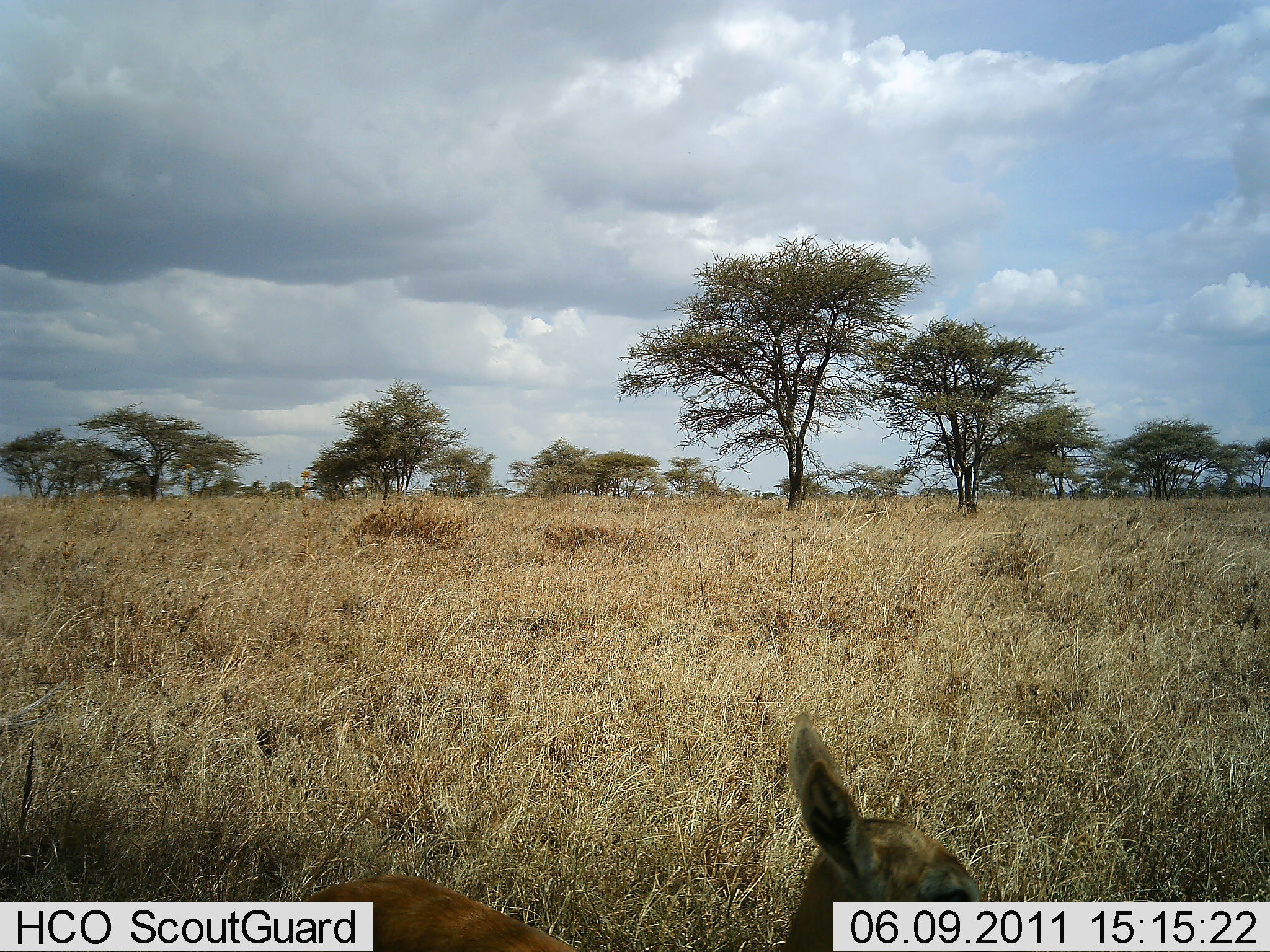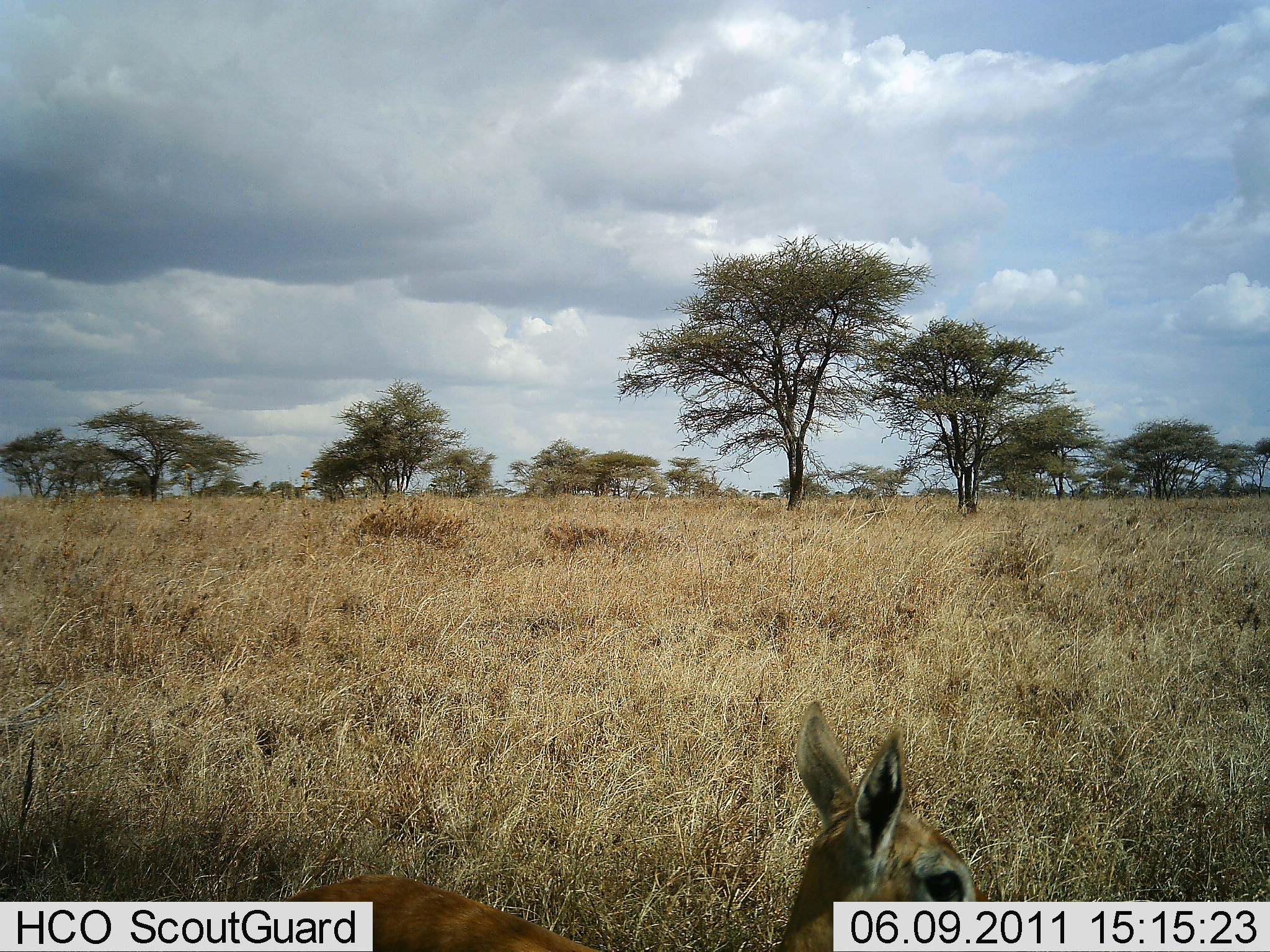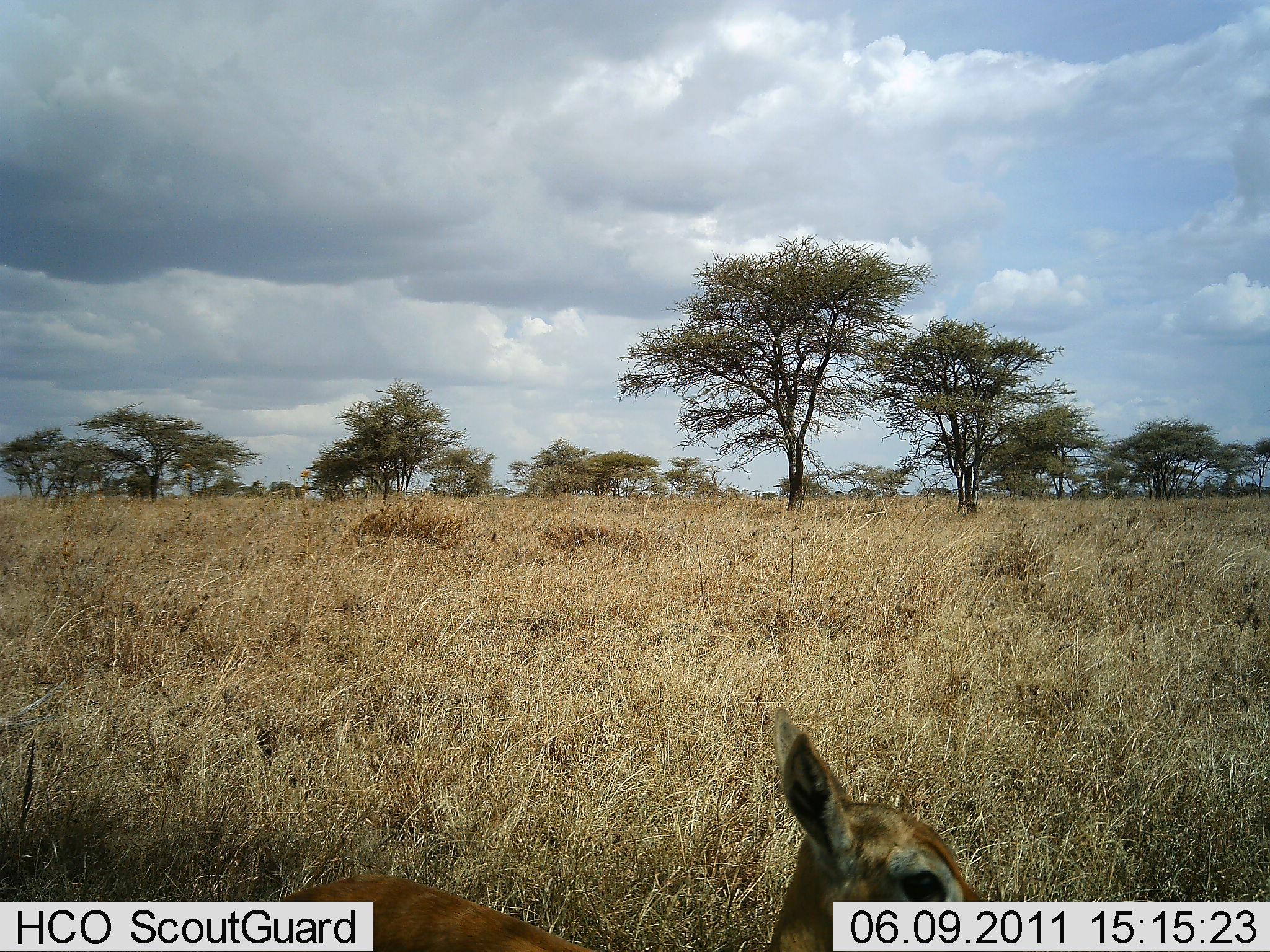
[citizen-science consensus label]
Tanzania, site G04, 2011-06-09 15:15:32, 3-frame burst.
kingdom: Animalia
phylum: Chordata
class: Mammalia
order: Artiodactyla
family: Bovidae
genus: Nanger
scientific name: Nanger granti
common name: grant's gazelle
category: gazellegrants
Gazellegrants (grant's gazelle) (Nanger granti), count 1. Behavior (volunteer vote fractions): standing 0%, resting 89%, moving 11%, interacting 0%. Young present (vote fraction): 11%. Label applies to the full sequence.